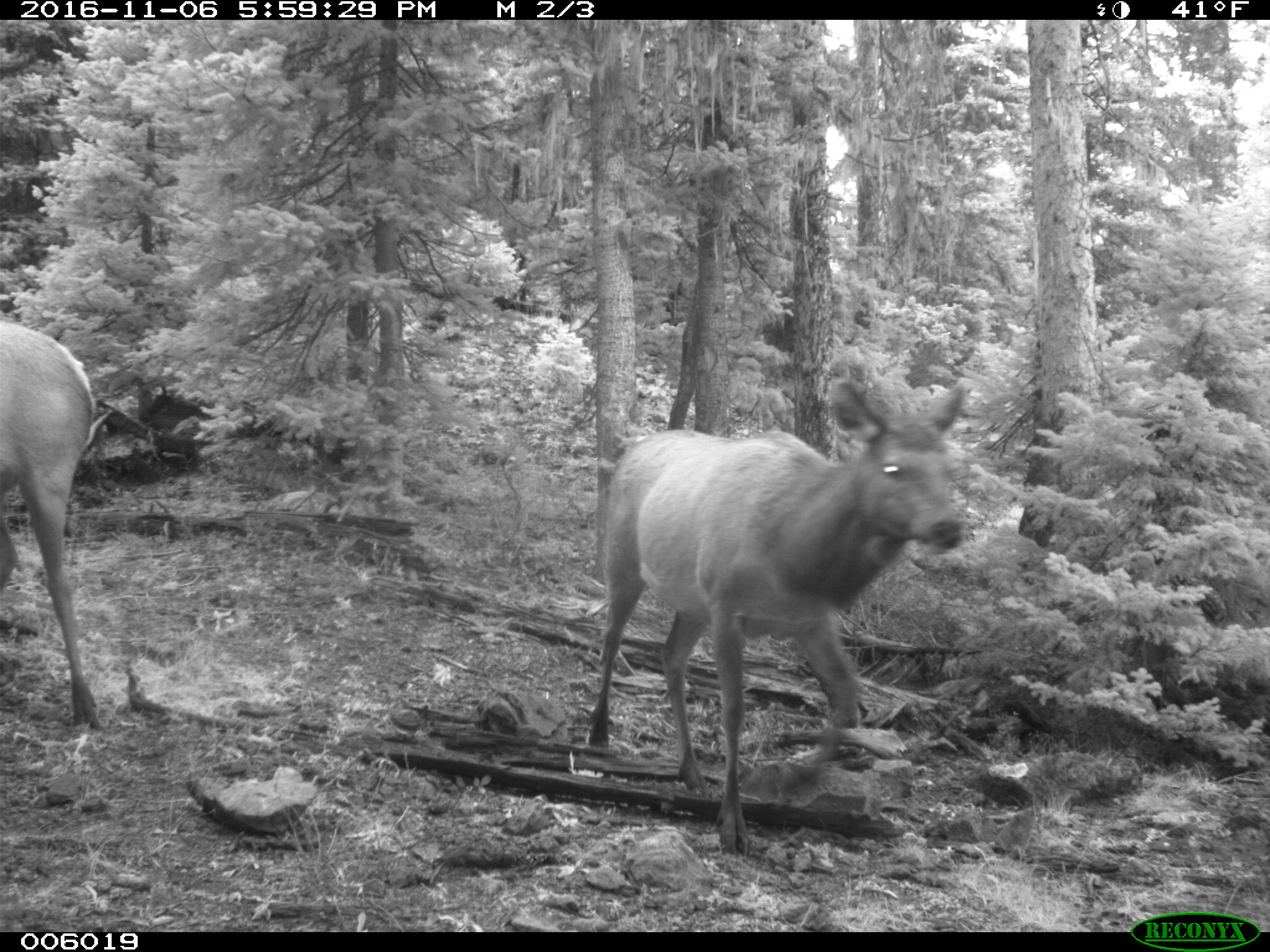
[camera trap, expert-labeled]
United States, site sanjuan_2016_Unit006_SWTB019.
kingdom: Animalia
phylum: Chordata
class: Mammalia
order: Artiodactyla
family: Cervidae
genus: Cervus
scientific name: Cervus elaphus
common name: red deer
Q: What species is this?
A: Cervus elaphus (red deer).